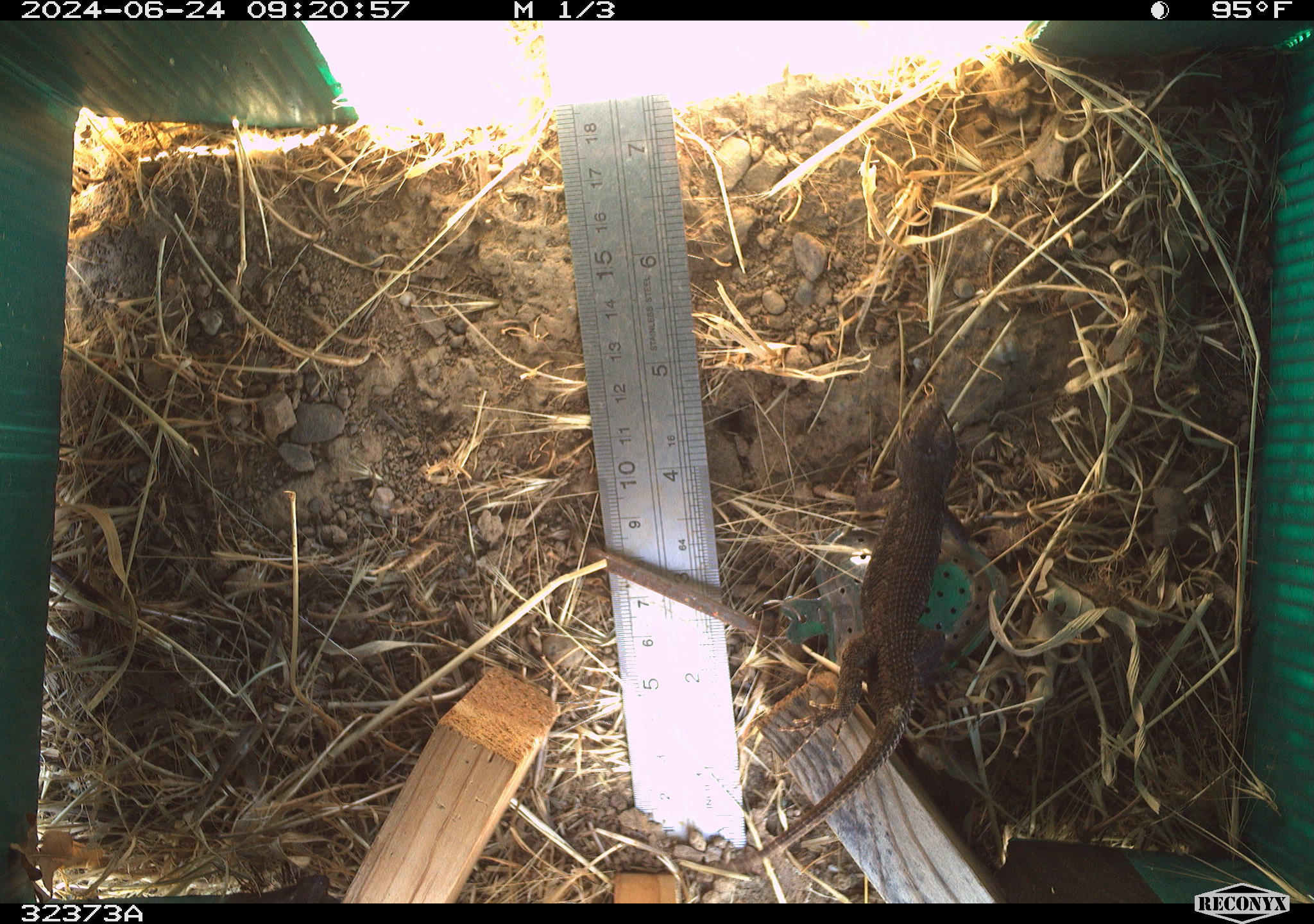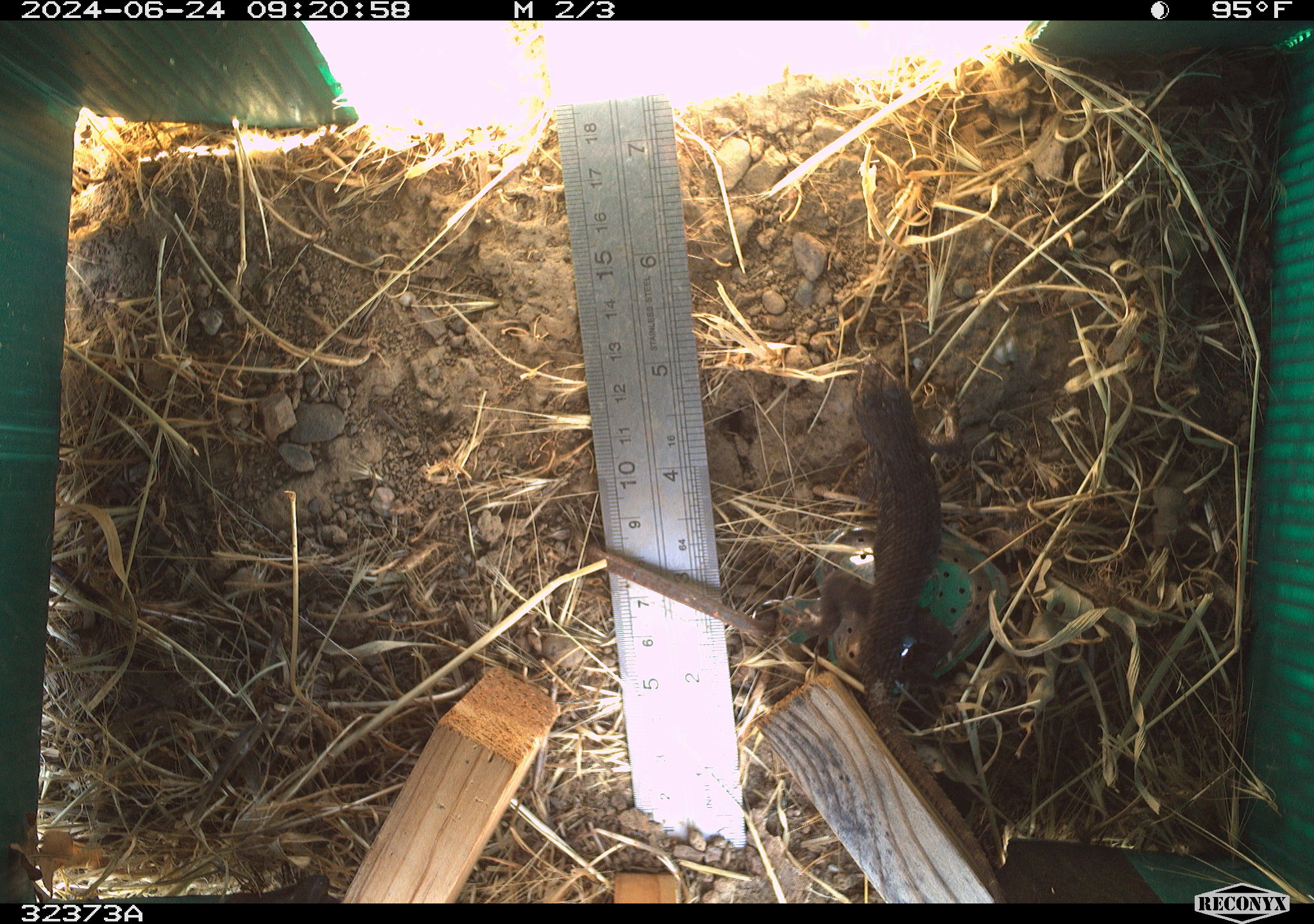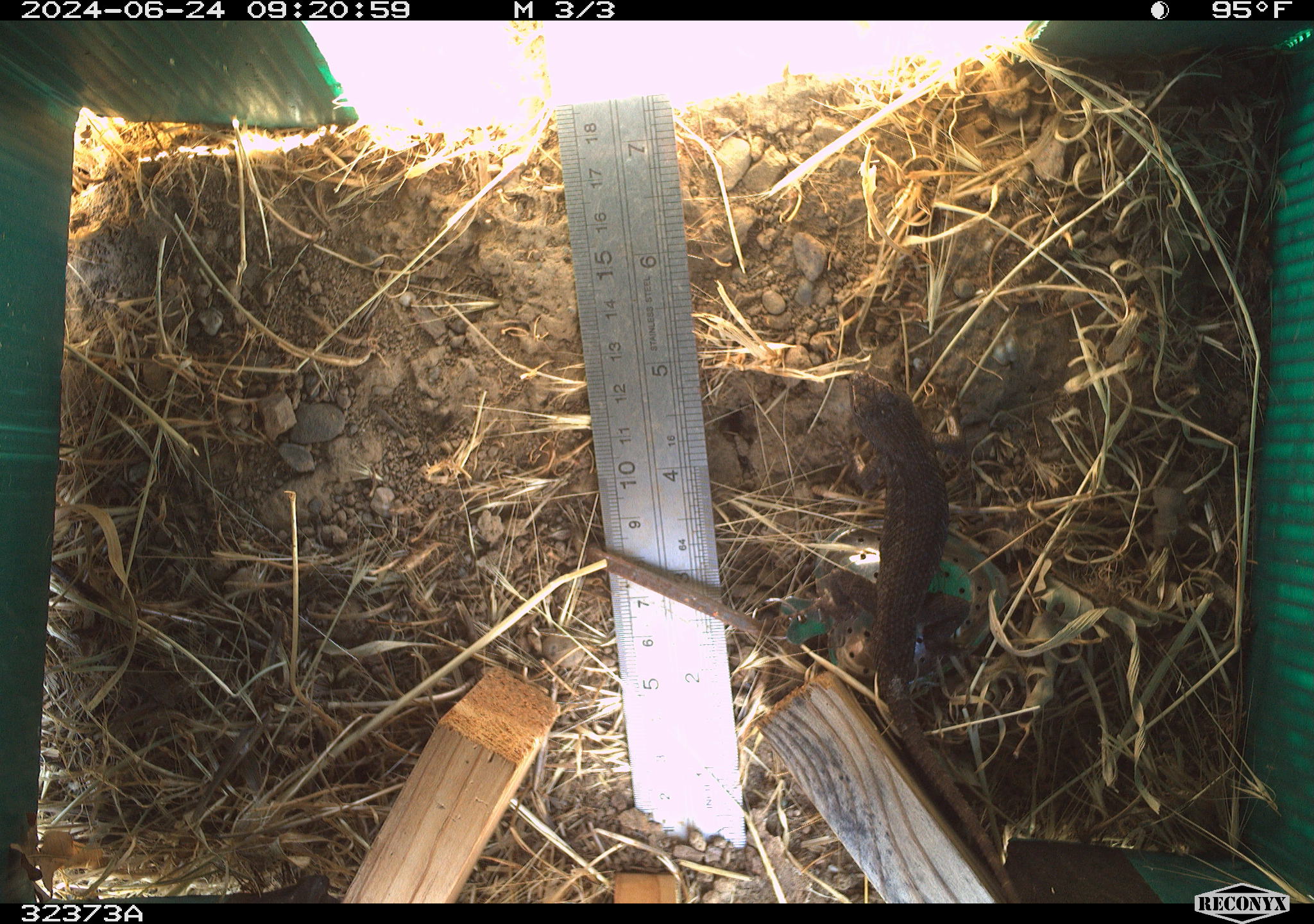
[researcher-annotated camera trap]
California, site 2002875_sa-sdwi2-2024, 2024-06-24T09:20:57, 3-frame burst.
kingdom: Animalia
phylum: Chordata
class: Reptilia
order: Squamata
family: Phrynosomatidae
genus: Sceloporus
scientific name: Sceloporus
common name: spiny lizards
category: sceloporus species